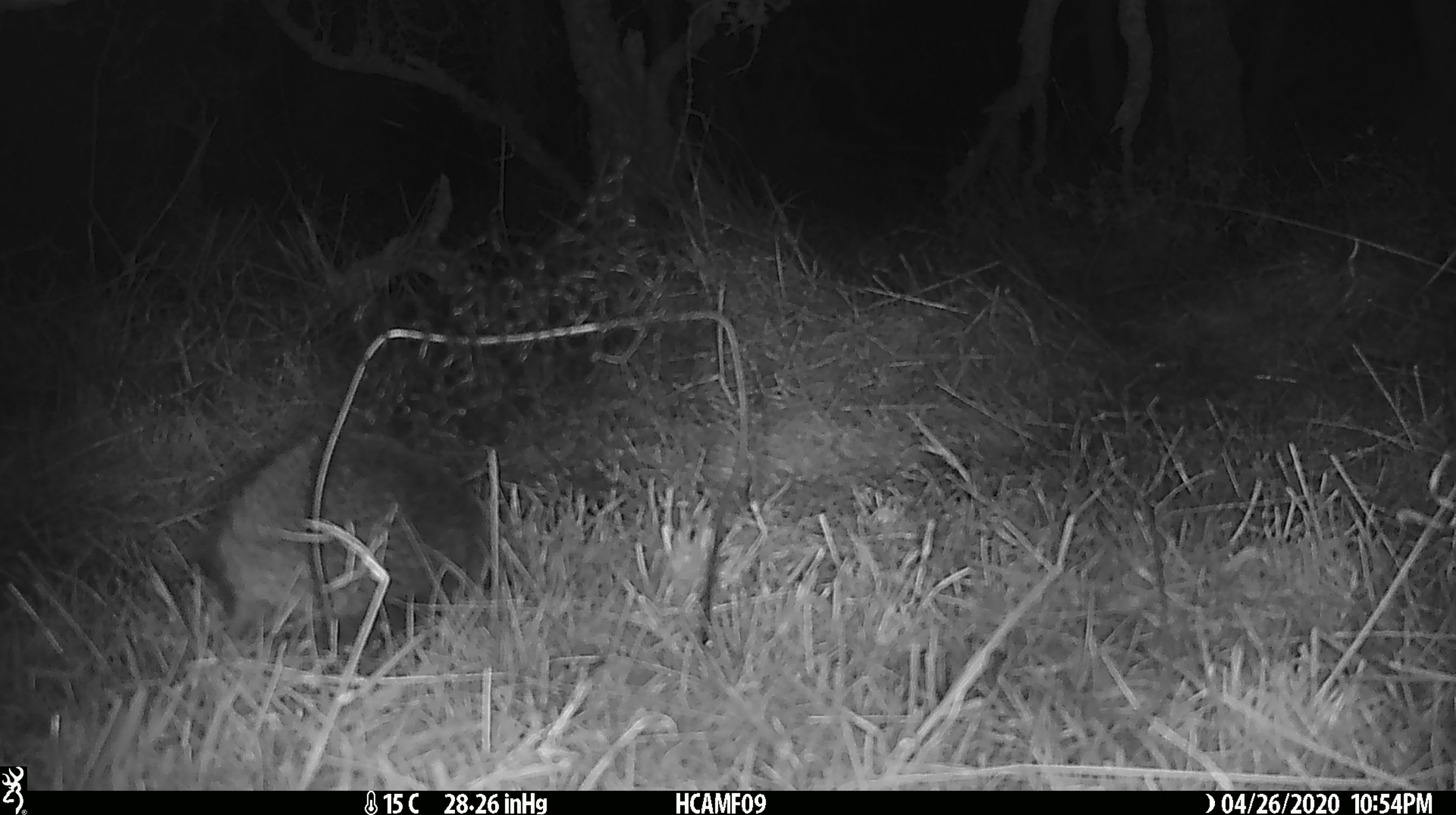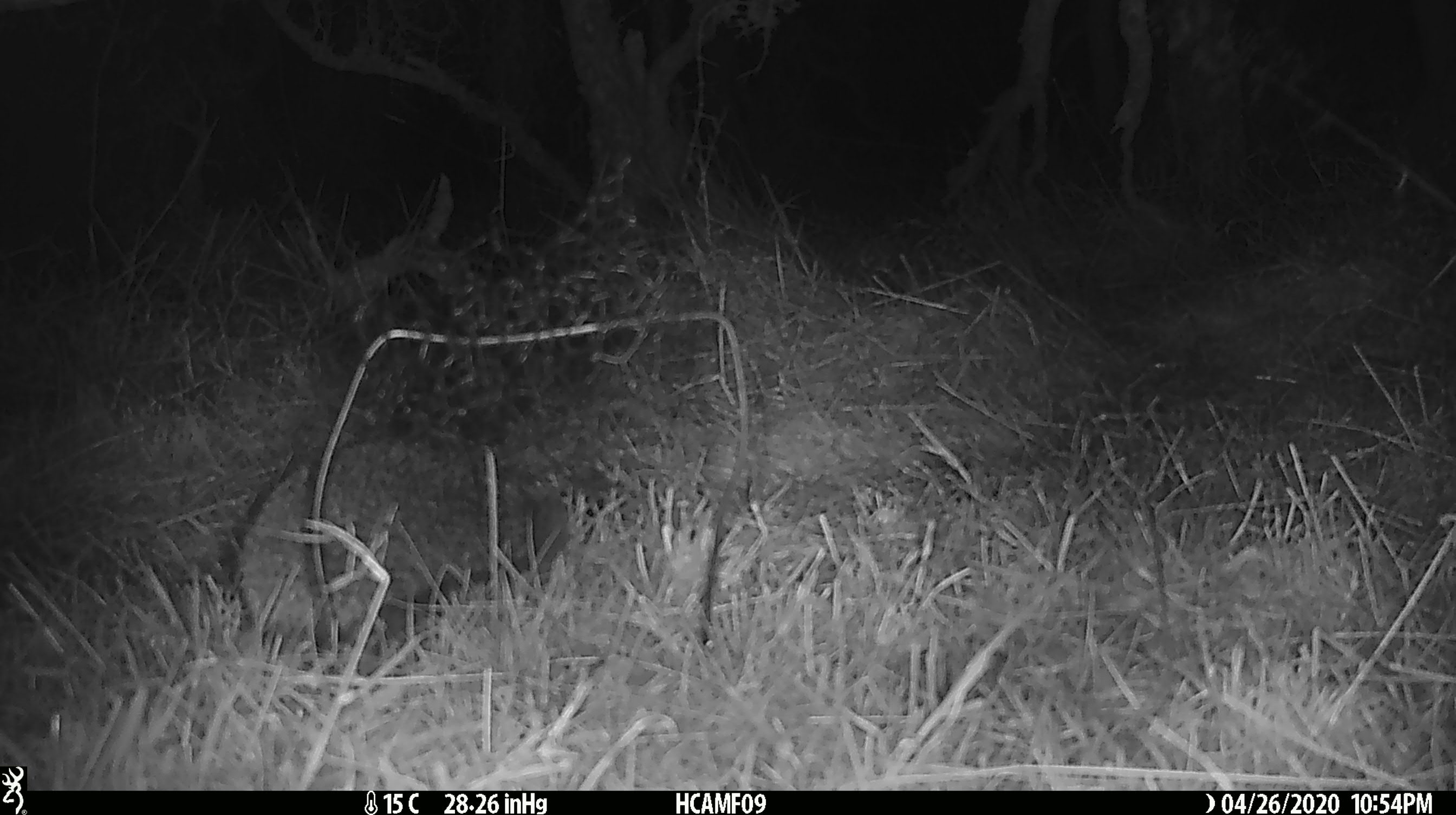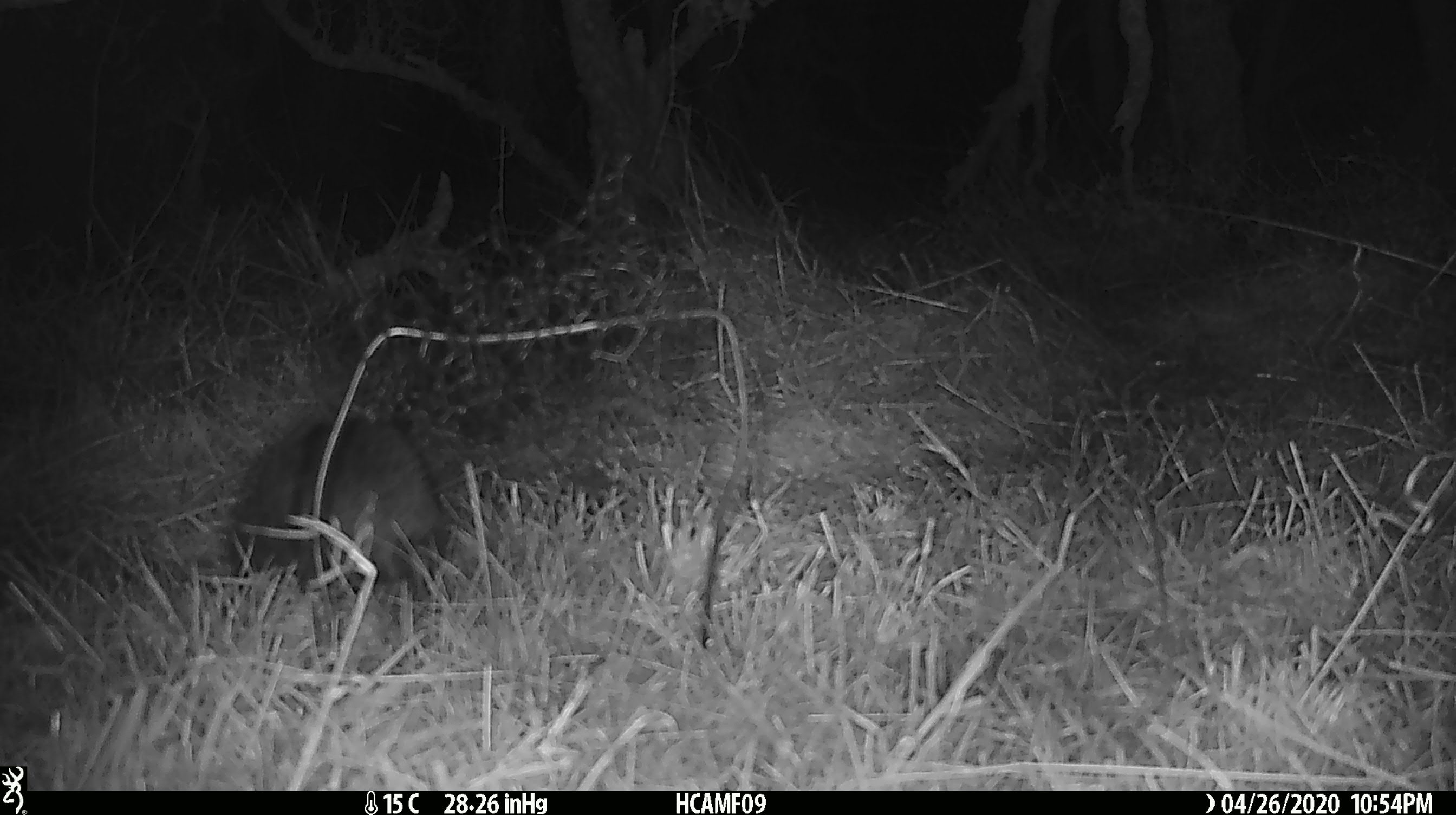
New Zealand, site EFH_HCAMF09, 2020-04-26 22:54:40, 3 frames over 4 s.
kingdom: Animalia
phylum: Chordata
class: Mammalia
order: Eulipotyphla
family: Erinaceidae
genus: Erinaceus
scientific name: Erinaceus europaeus europaeus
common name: european hedgehog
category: hedgehog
Hedgehog (european hedgehog) (Erinaceus europaeus europaeus).